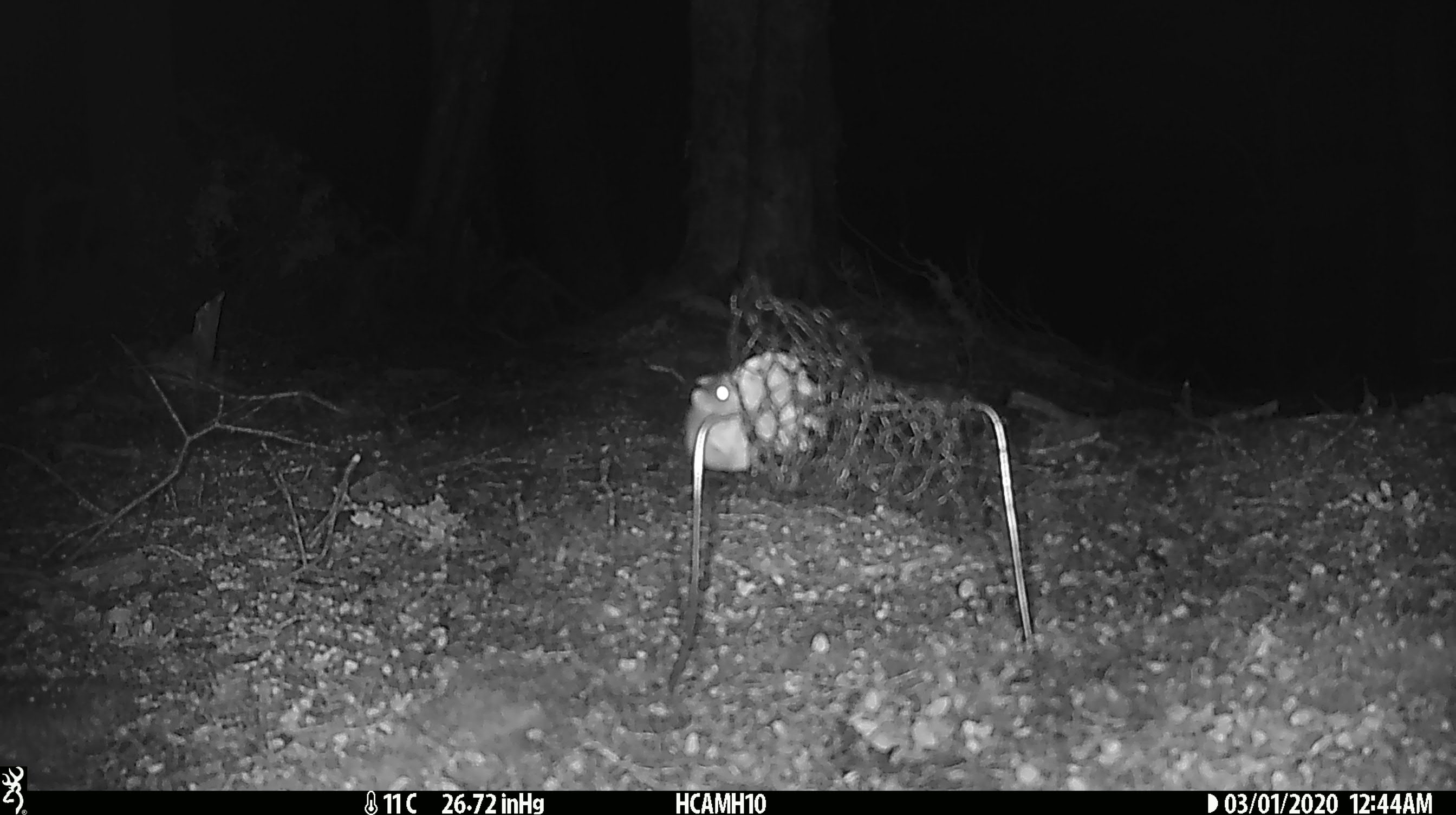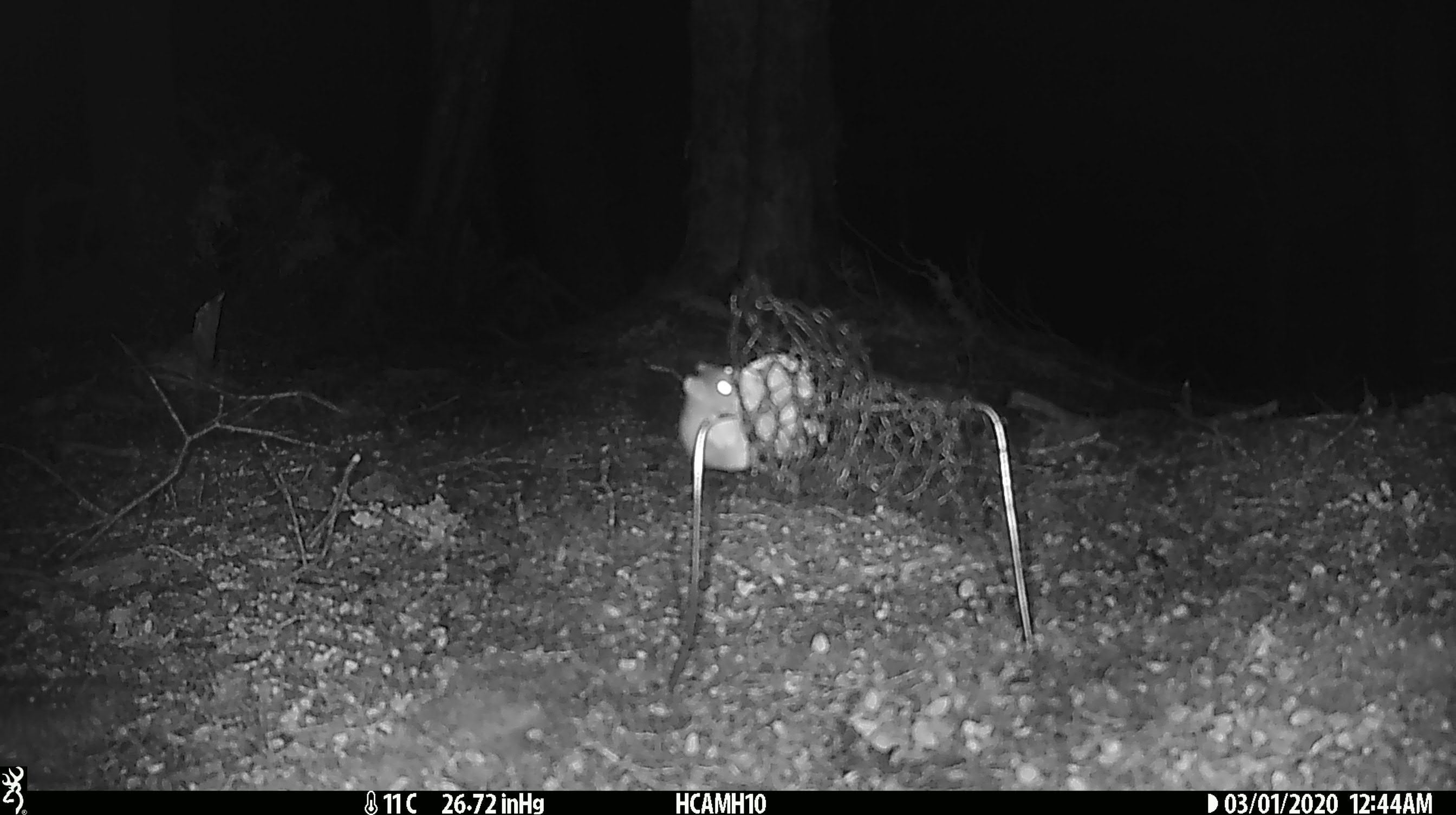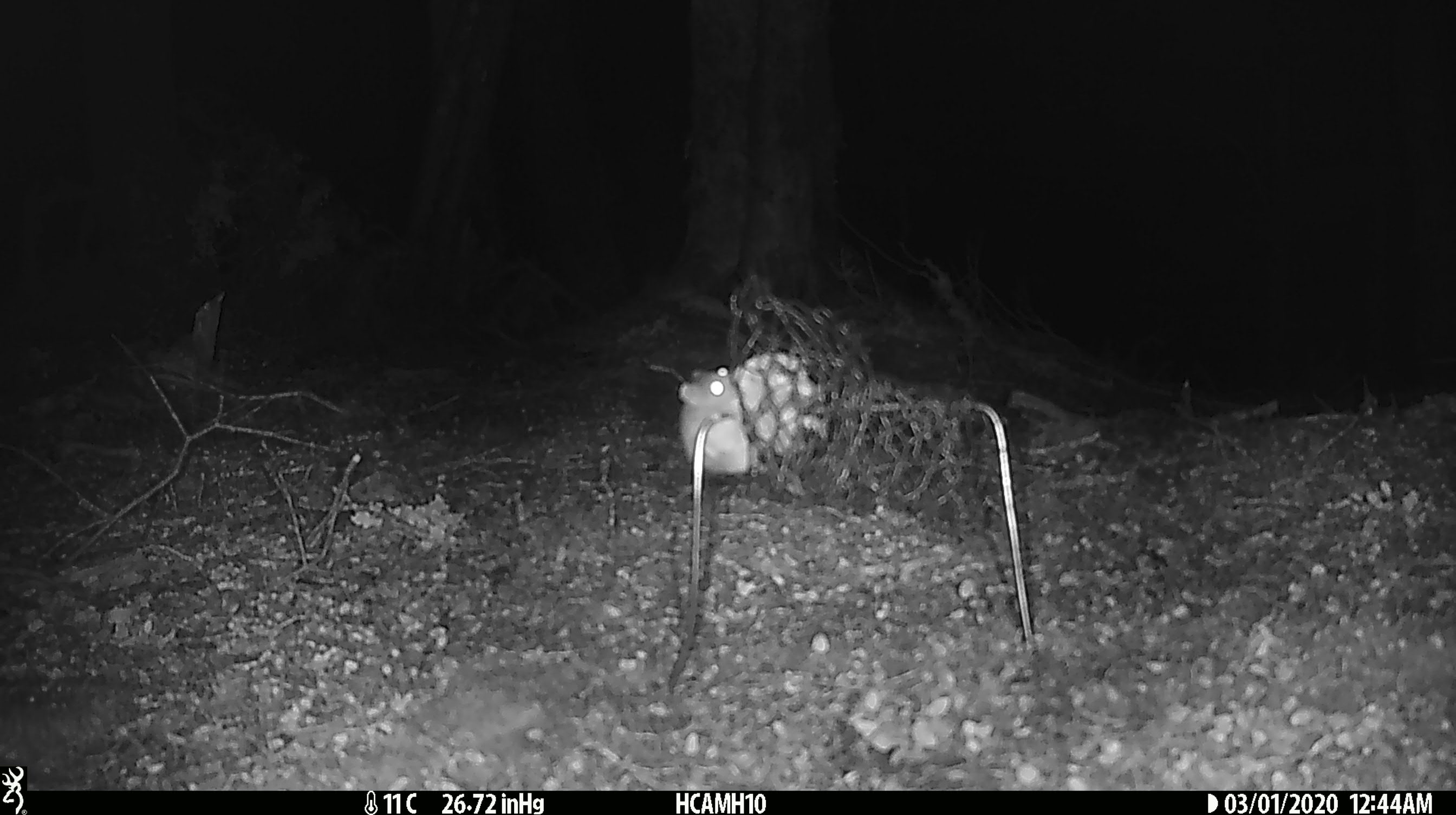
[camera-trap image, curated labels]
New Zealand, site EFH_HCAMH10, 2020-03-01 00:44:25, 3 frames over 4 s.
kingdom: Animalia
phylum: Chordata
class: Mammalia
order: Rodentia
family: Muridae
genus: Mus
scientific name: Mus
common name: mouse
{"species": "mouse (Mus)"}